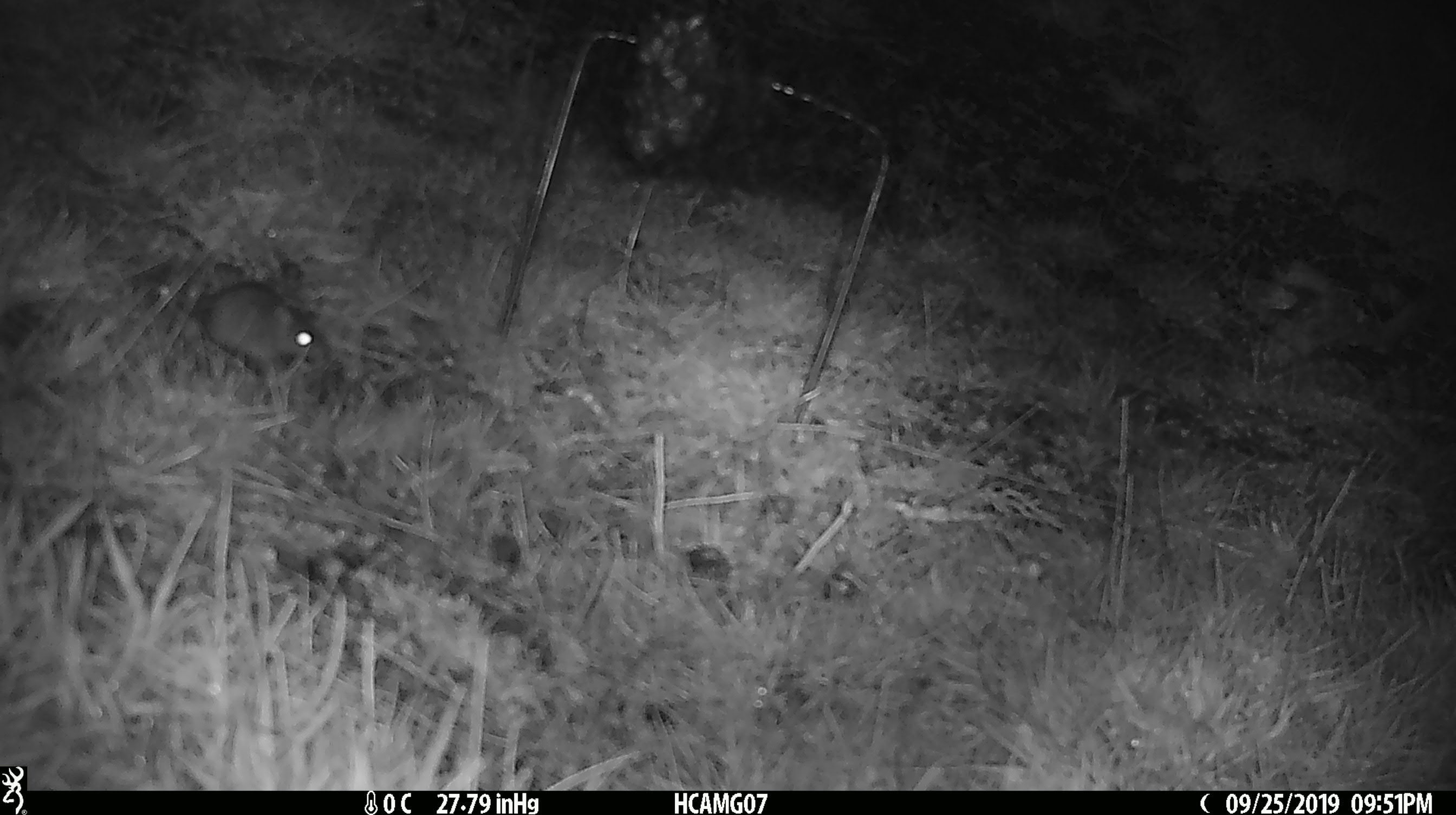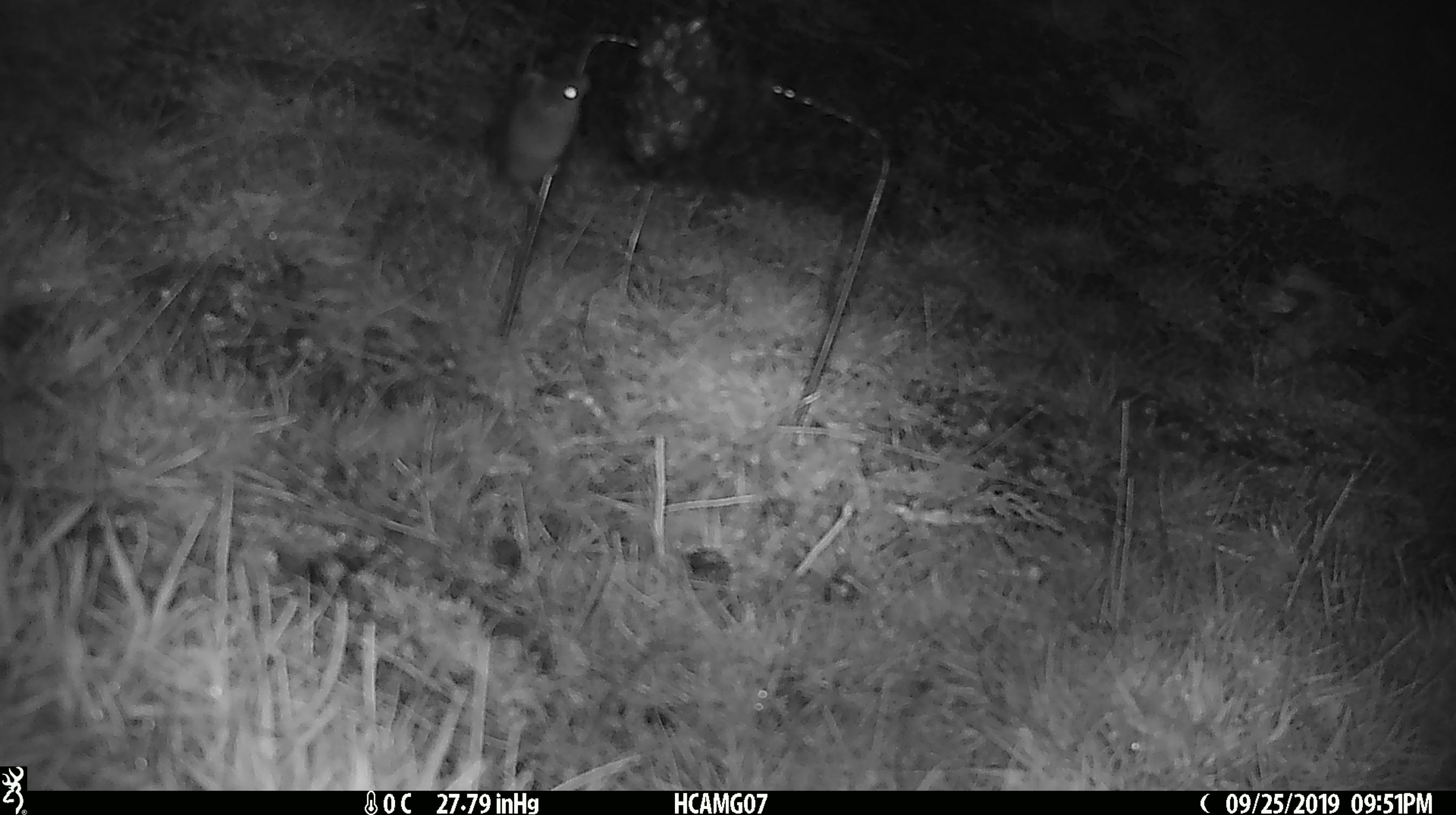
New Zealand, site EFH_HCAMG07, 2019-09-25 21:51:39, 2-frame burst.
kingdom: Animalia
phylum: Chordata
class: Mammalia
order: Rodentia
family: Muridae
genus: Mus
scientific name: Mus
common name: mouse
Mouse (Mus).